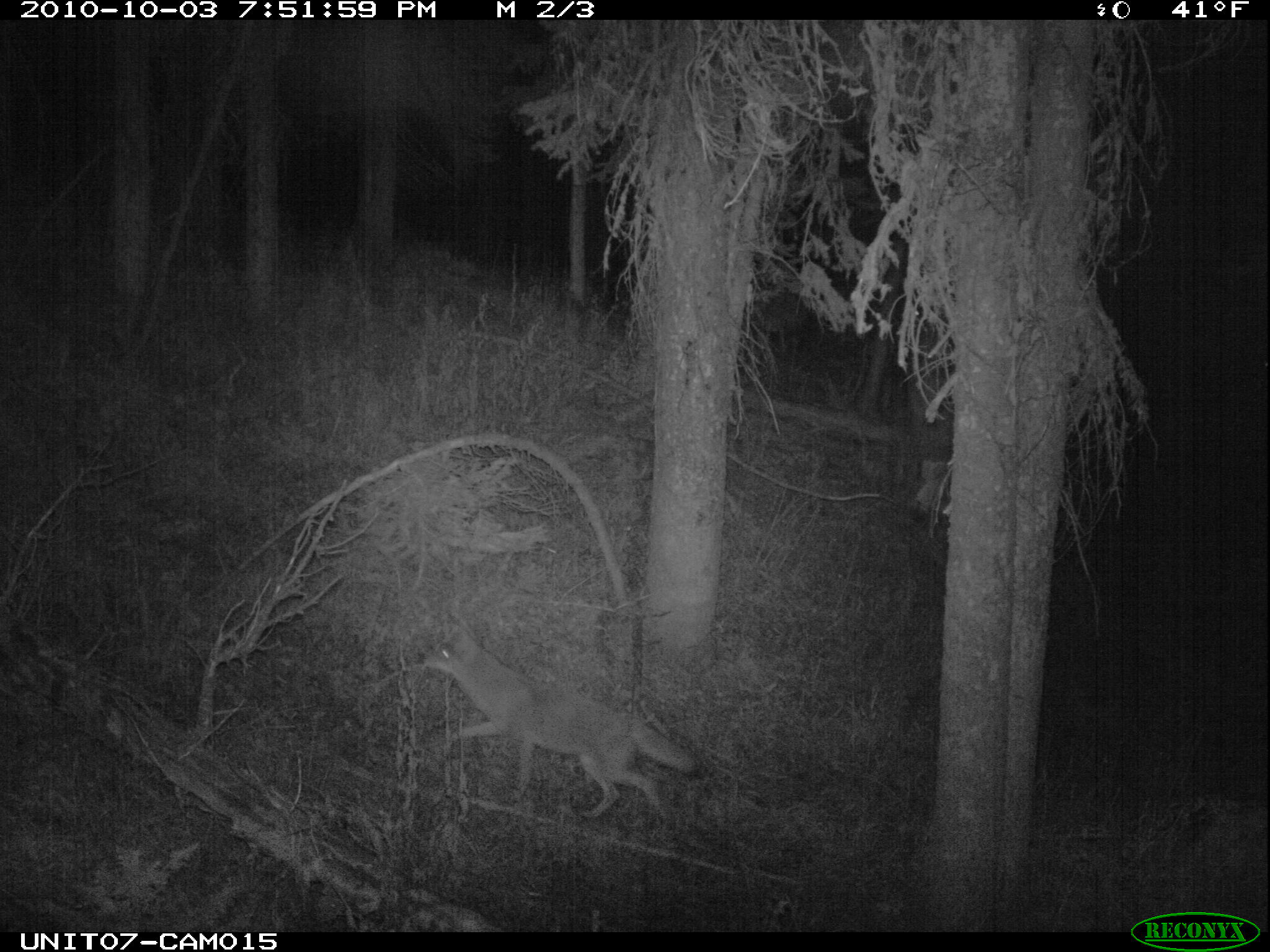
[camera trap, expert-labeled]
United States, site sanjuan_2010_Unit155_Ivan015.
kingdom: Animalia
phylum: Chordata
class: Mammalia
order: Carnivora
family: Canidae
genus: Canis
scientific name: Canis latrans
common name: coyote